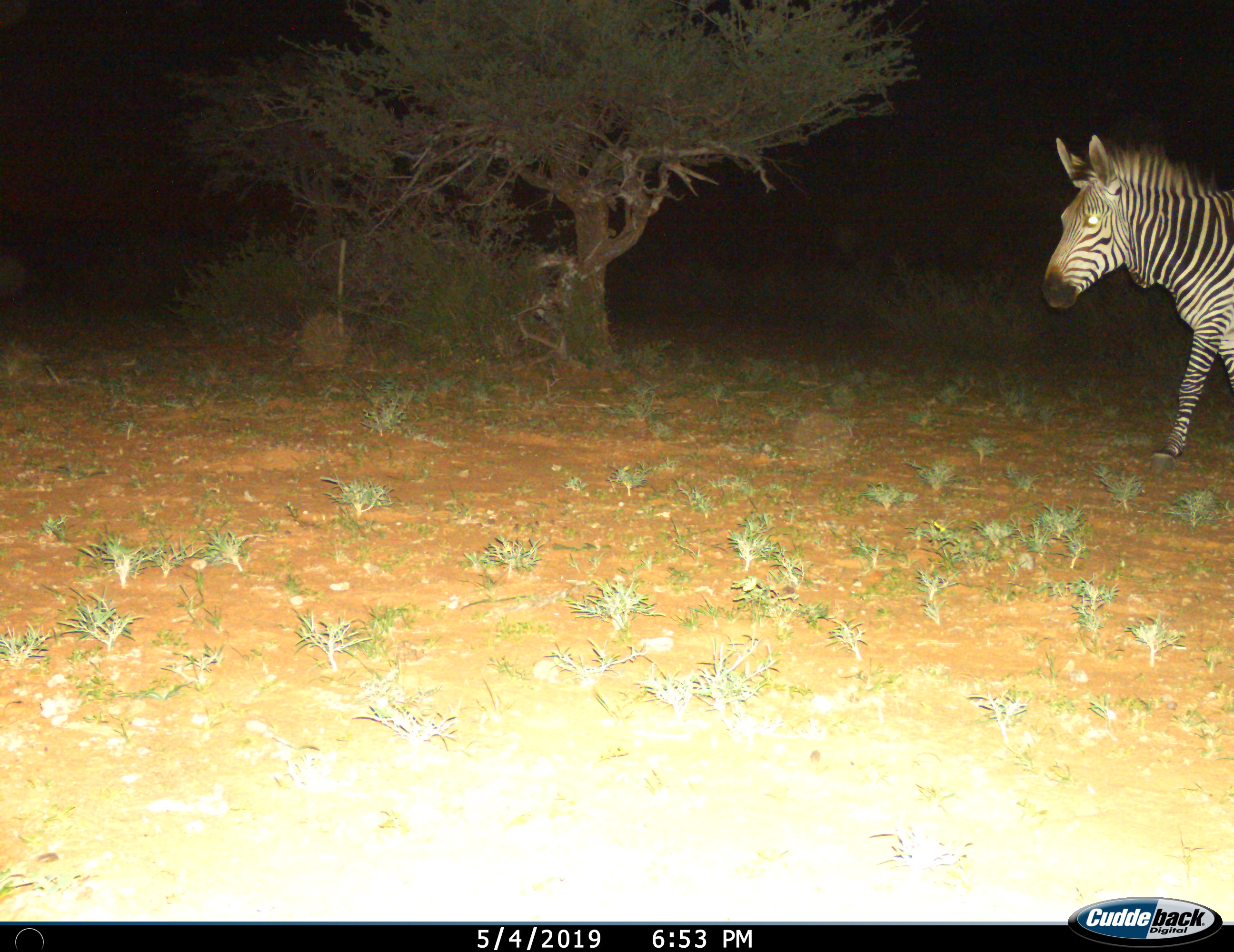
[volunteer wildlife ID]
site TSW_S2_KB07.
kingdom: Animalia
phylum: Chordata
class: Mammalia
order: Perissodactyla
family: Equidae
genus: Equus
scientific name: Equus zebra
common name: mountain zebra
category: zebramountain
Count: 1.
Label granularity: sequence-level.